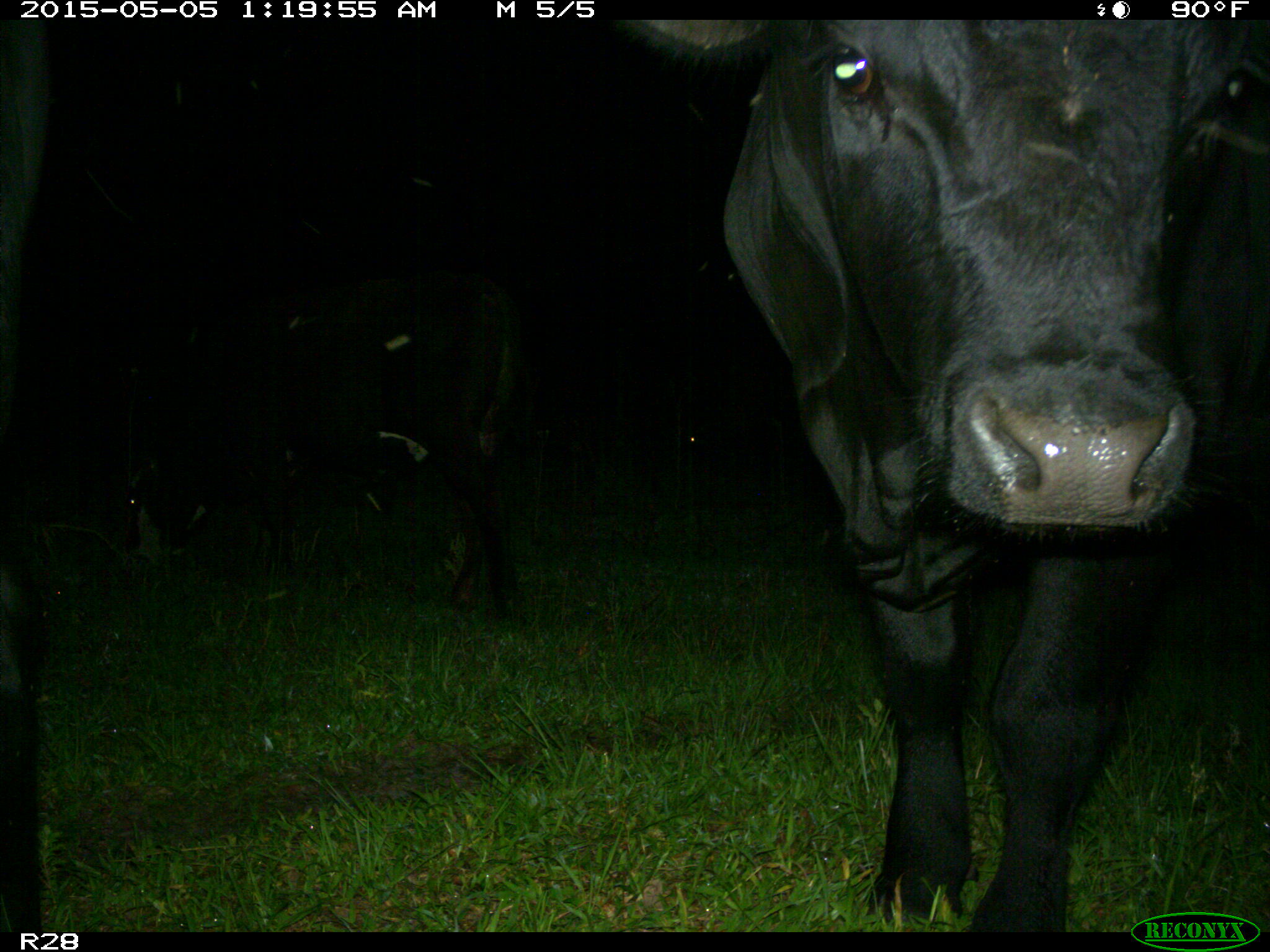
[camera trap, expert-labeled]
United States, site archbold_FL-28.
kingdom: Animalia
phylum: Chordata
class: Mammalia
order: Artiodactyla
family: Bovidae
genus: Bos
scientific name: Bos taurus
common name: domestic cow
Bos taurus (domestic cow).